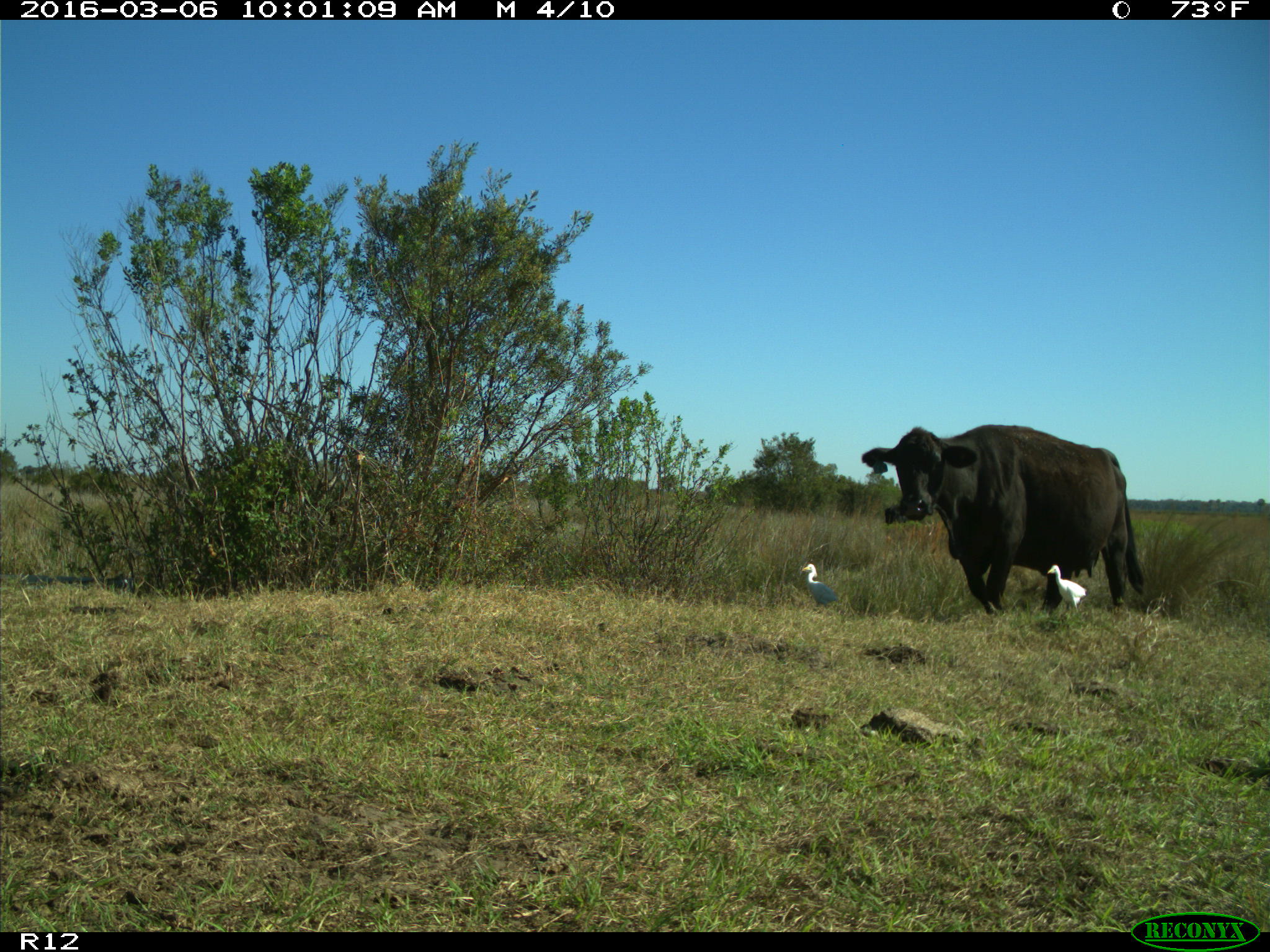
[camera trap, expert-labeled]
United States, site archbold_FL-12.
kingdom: Animalia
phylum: Chordata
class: Mammalia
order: Artiodactyla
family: Bovidae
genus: Bos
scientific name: Bos taurus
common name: domestic cow